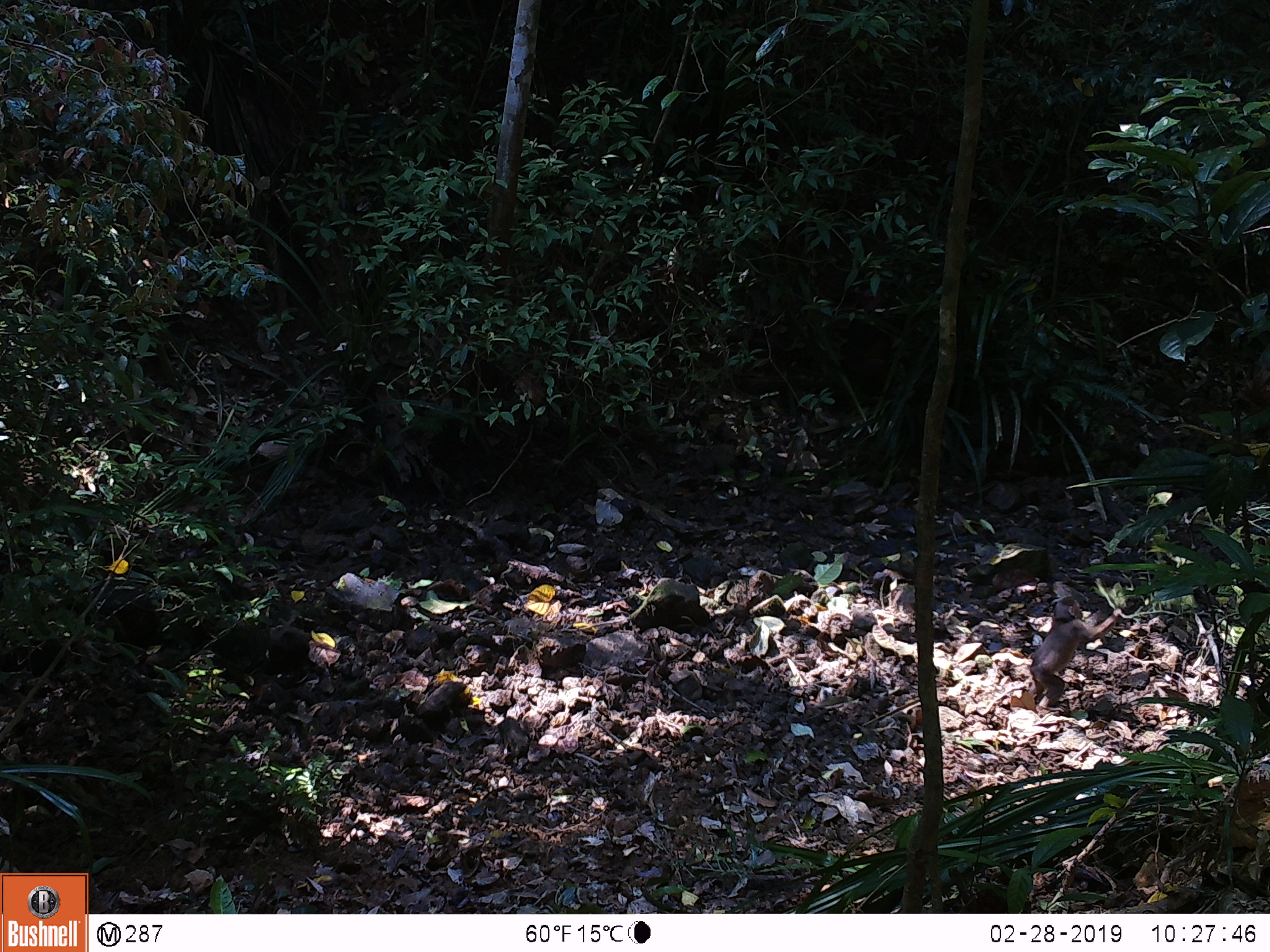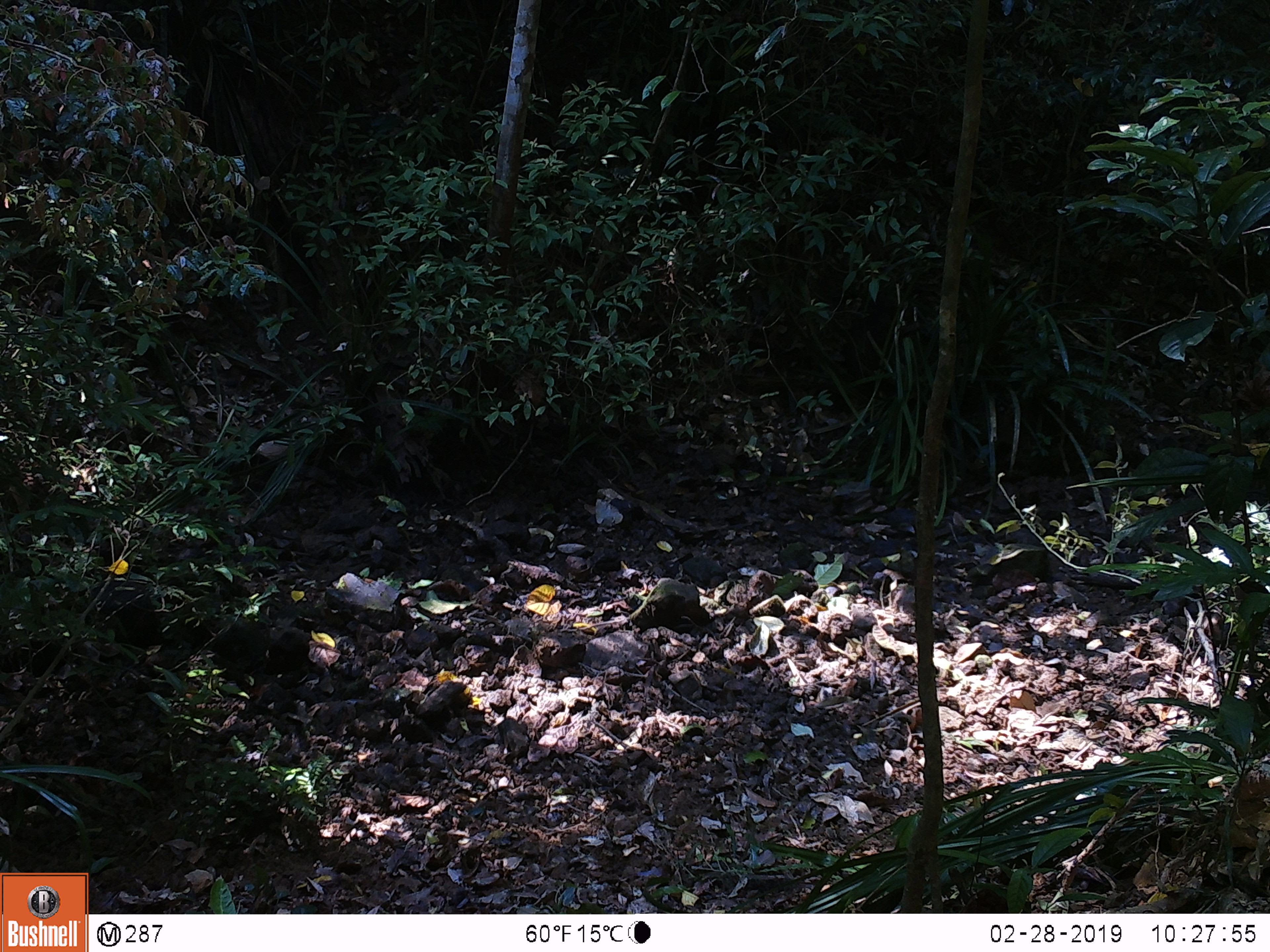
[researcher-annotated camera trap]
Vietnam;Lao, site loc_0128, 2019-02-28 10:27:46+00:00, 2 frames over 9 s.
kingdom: Animalia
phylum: Chordata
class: Mammalia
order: Primates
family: Cercopithecidae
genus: Macaca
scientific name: Macaca arctoides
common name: stump-tailed macaque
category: stump tailed macaque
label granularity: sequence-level